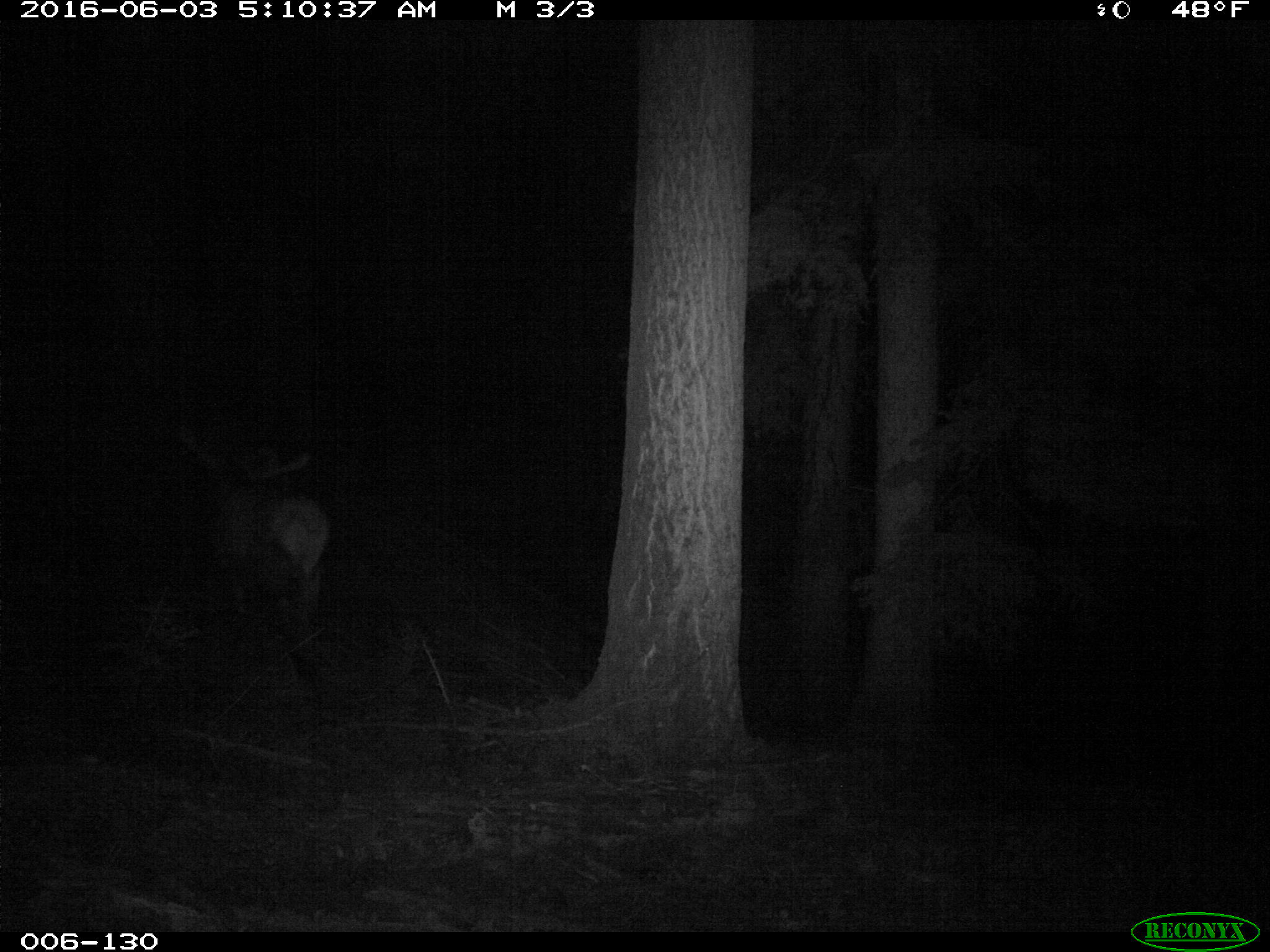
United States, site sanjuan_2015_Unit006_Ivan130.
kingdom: Animalia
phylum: Chordata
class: Mammalia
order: Artiodactyla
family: Cervidae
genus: Cervus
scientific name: Cervus elaphus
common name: red deer